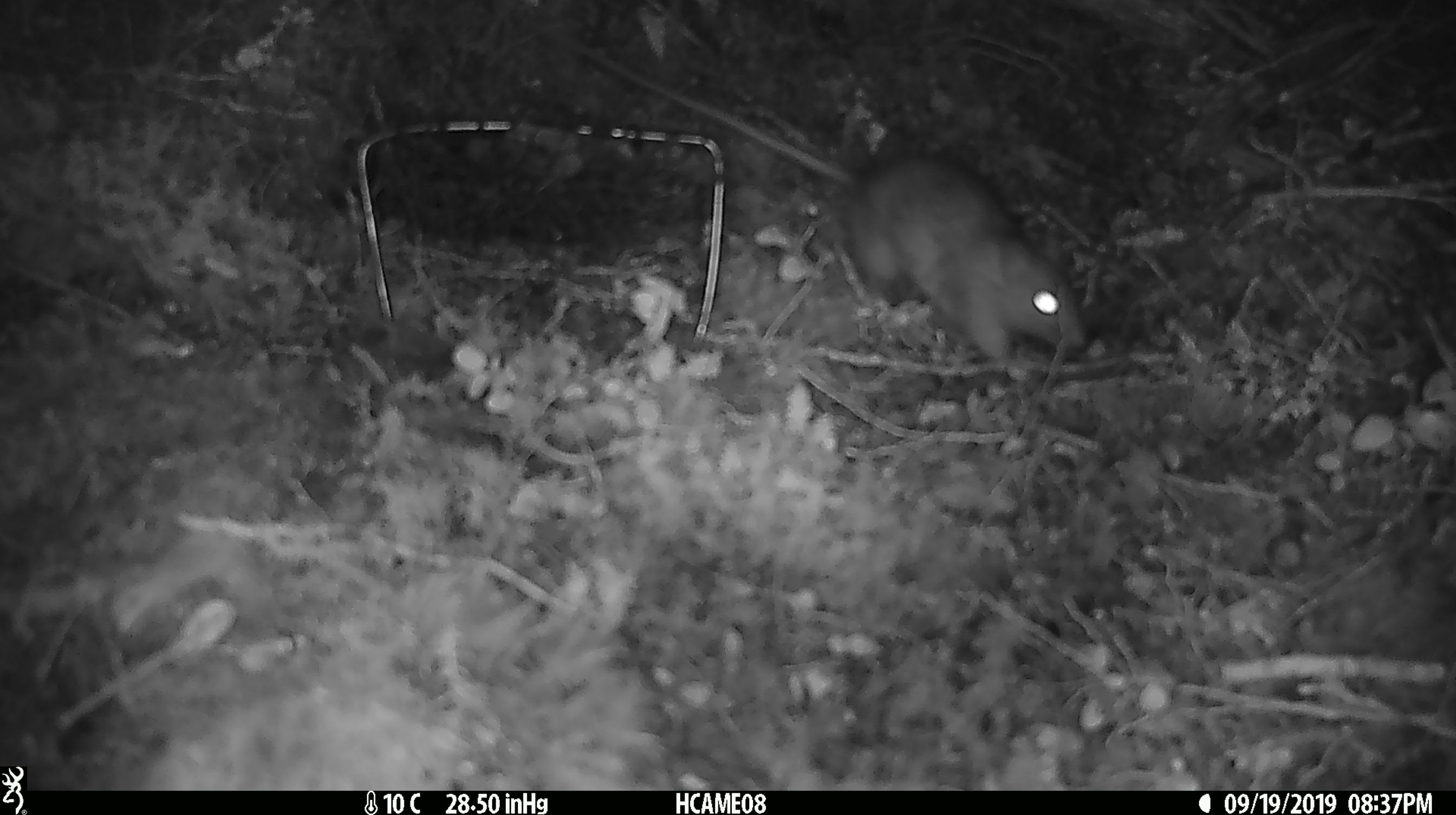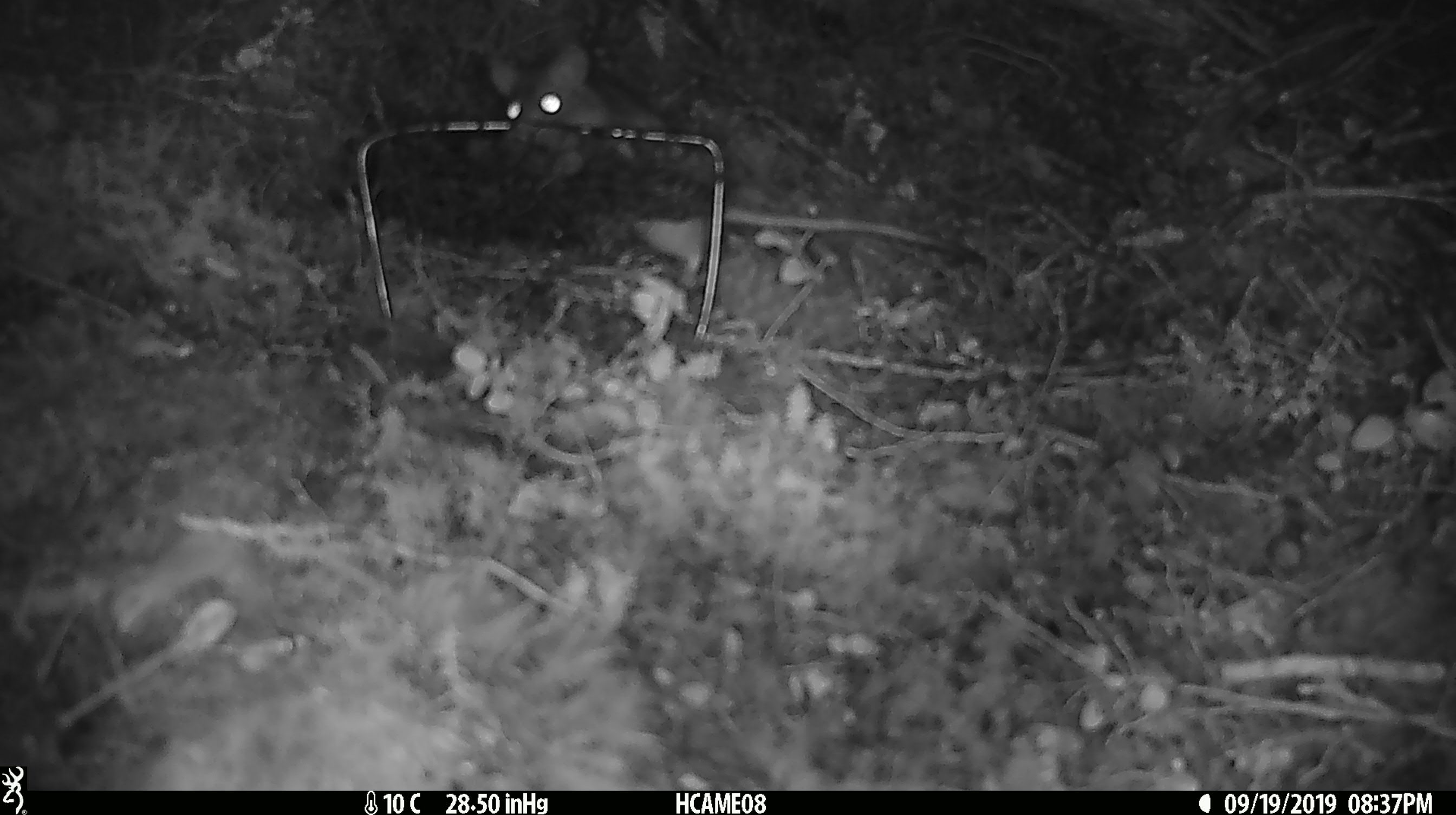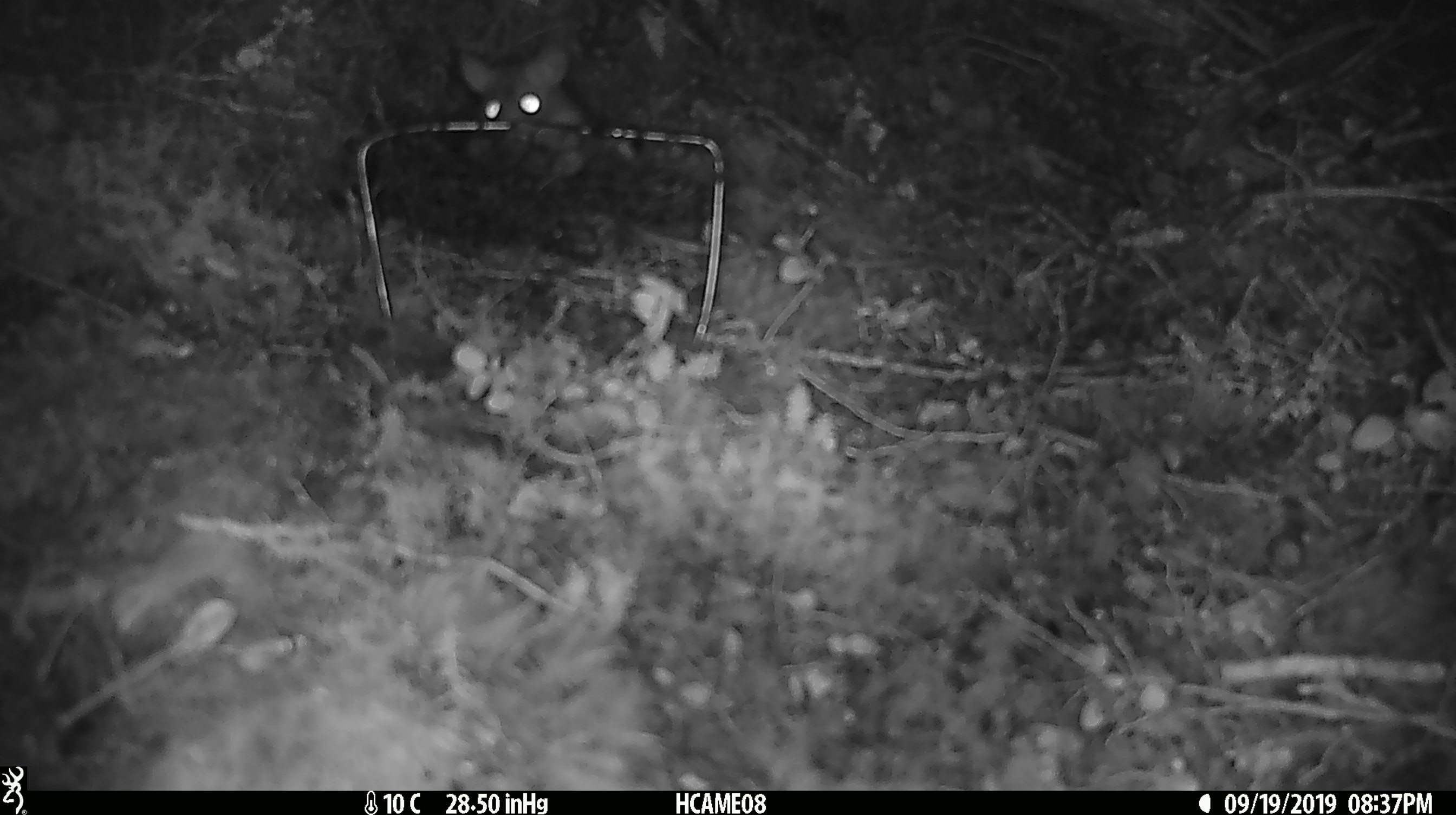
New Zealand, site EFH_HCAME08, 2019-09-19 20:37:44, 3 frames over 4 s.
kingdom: Animalia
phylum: Chordata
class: Mammalia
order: Rodentia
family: Muridae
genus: Rattus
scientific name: Rattus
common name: rat